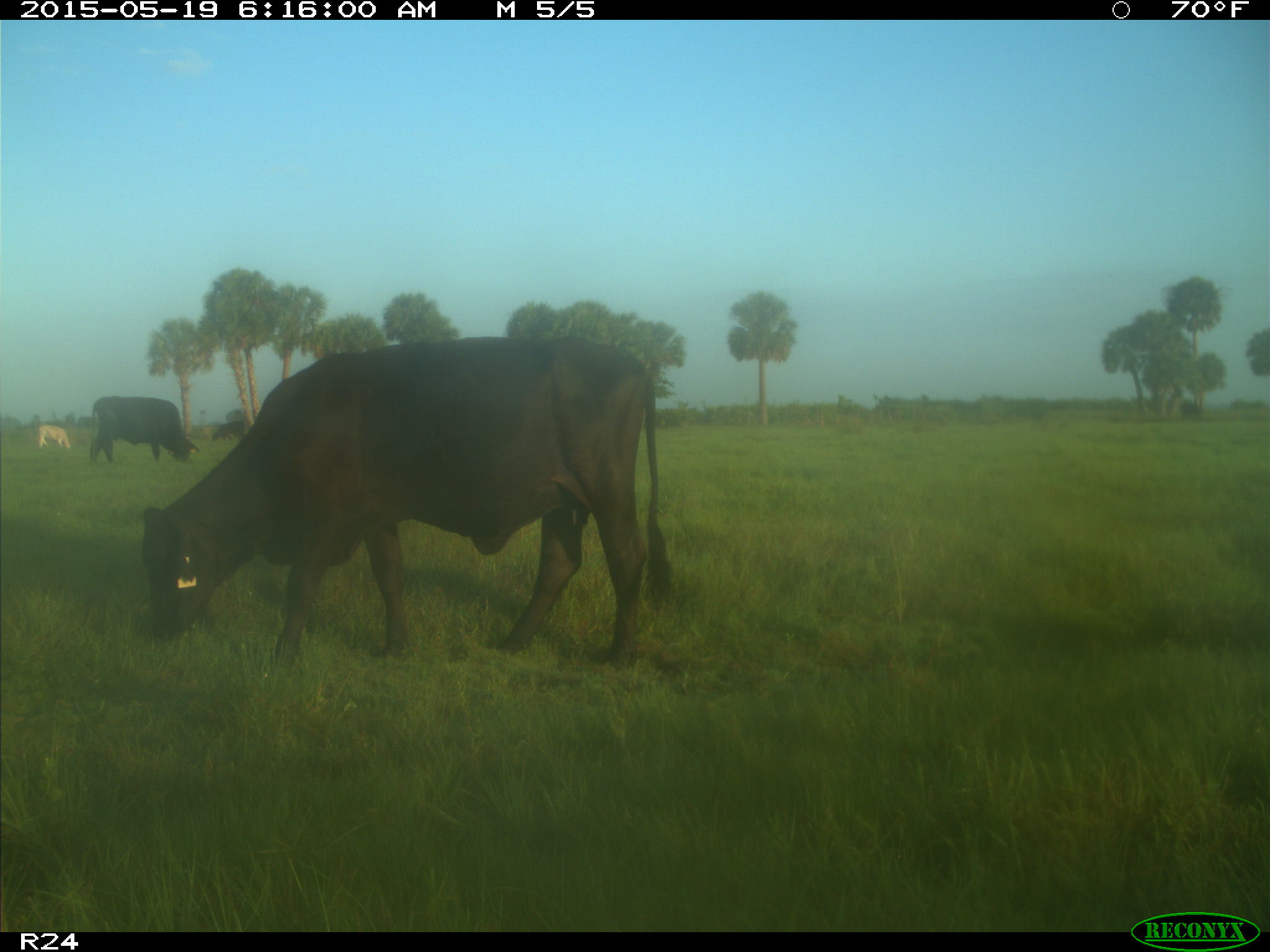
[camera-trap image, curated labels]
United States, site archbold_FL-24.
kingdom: Animalia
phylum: Chordata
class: Mammalia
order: Artiodactyla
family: Bovidae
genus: Bos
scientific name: Bos taurus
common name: domestic cow